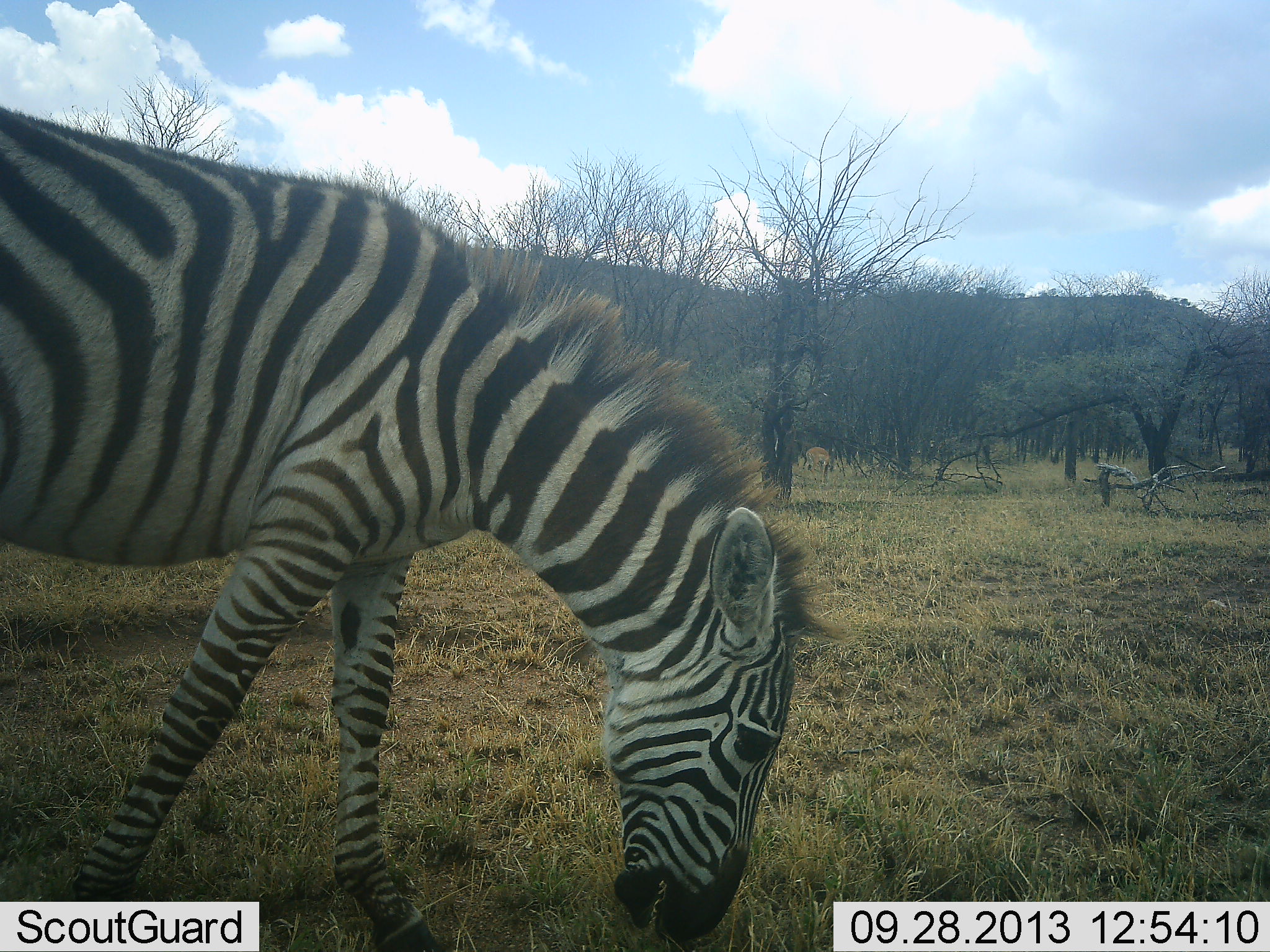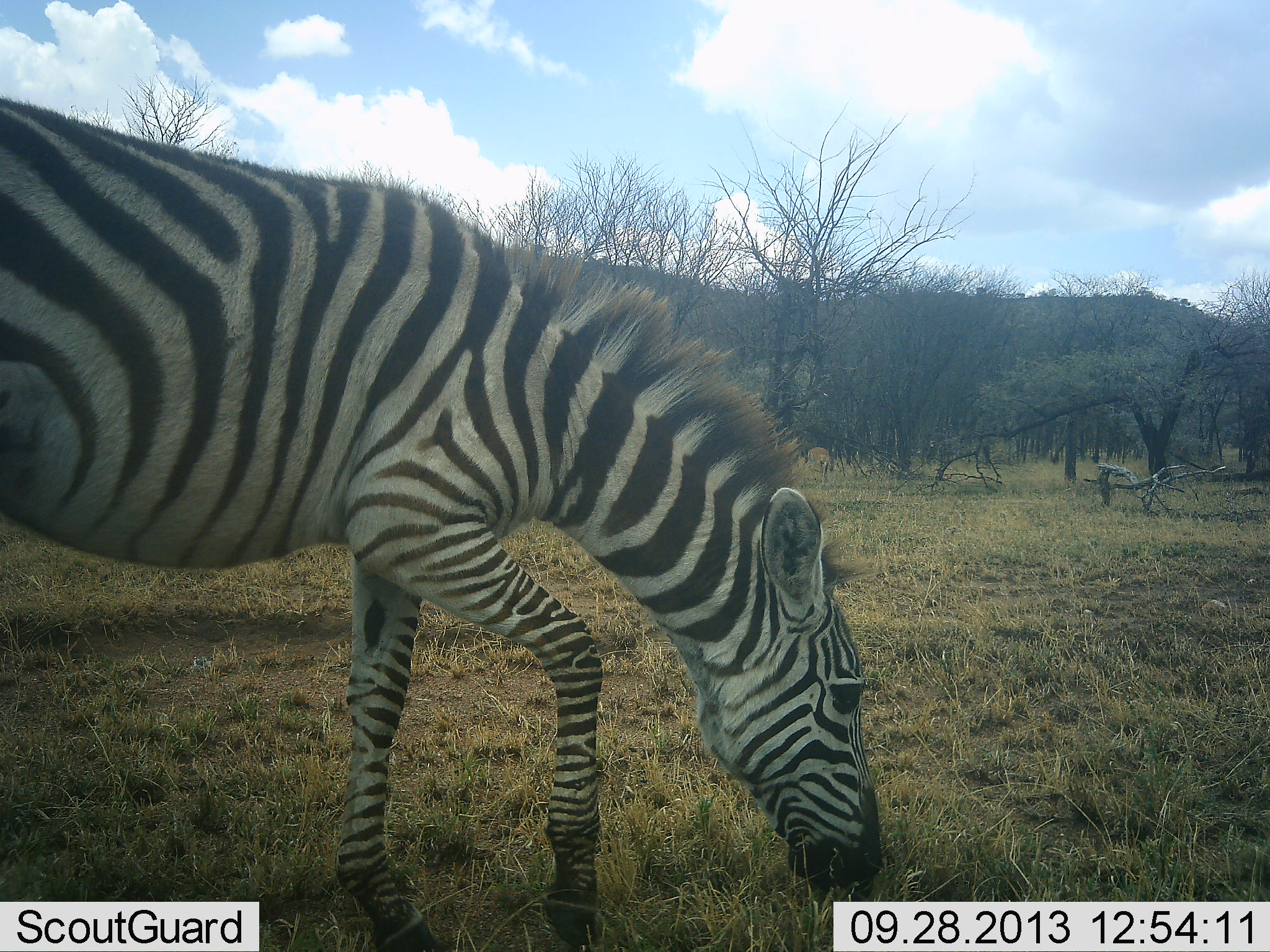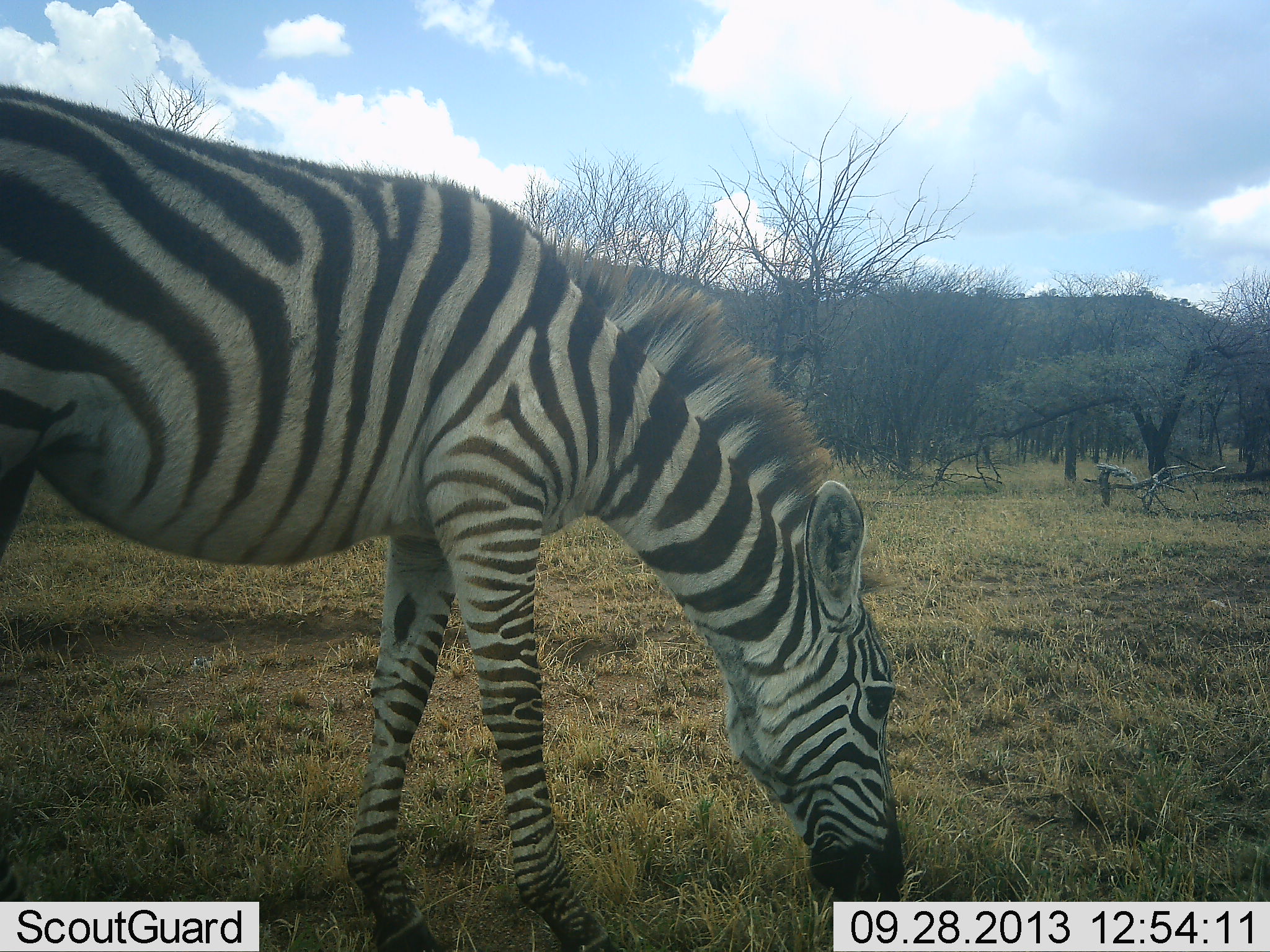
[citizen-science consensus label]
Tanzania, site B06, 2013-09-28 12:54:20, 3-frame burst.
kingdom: Animalia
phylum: Chordata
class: Mammalia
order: Perissodactyla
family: Equidae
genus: Equus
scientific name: Equus quagga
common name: plains zebra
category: zebra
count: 1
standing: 11%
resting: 0%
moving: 13%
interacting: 5%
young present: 3%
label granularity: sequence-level